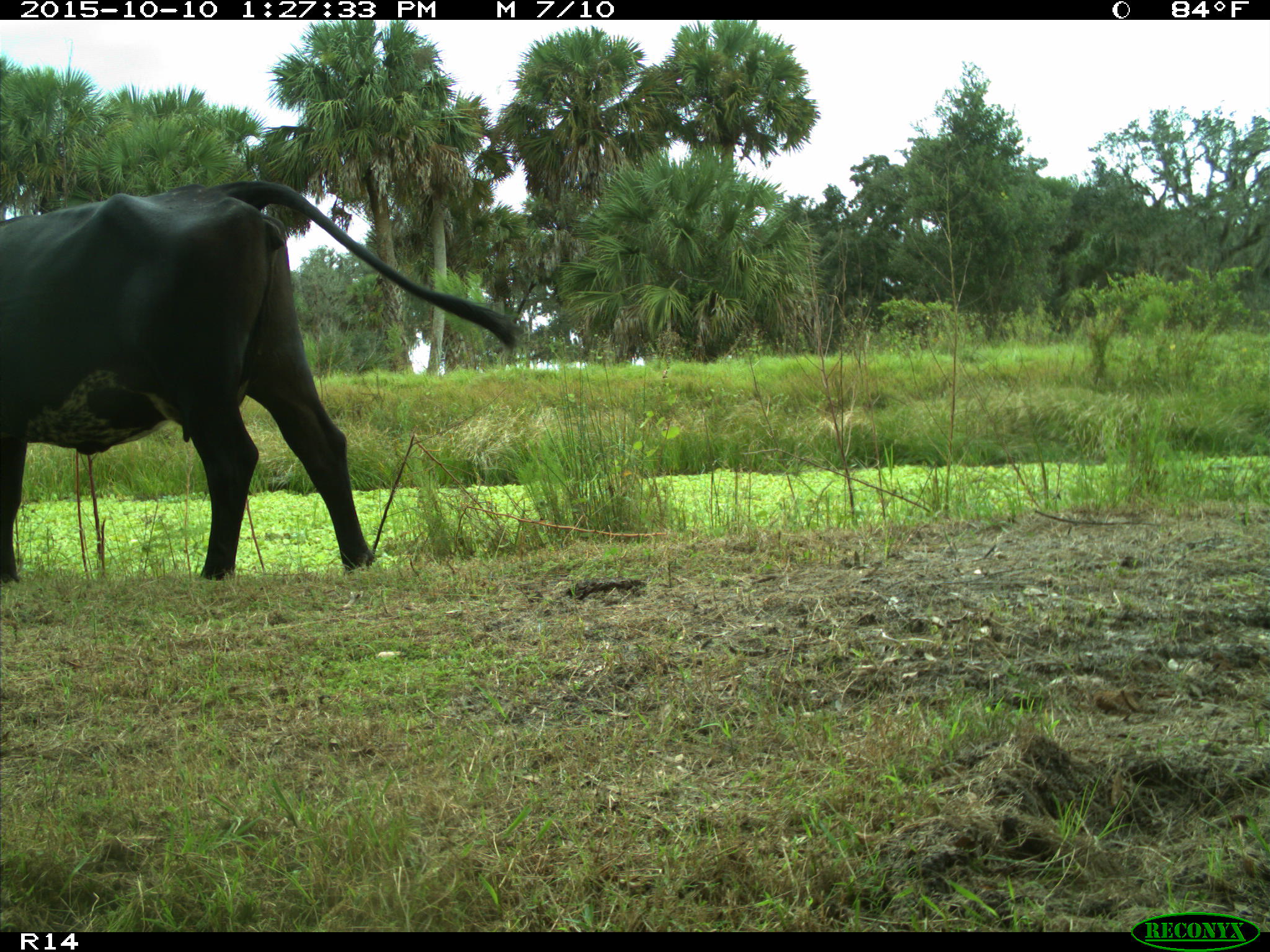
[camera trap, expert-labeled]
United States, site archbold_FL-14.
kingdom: Animalia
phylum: Chordata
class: Mammalia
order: Artiodactyla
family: Bovidae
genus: Bos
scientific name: Bos taurus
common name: domestic cow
Bos taurus (domestic cow).